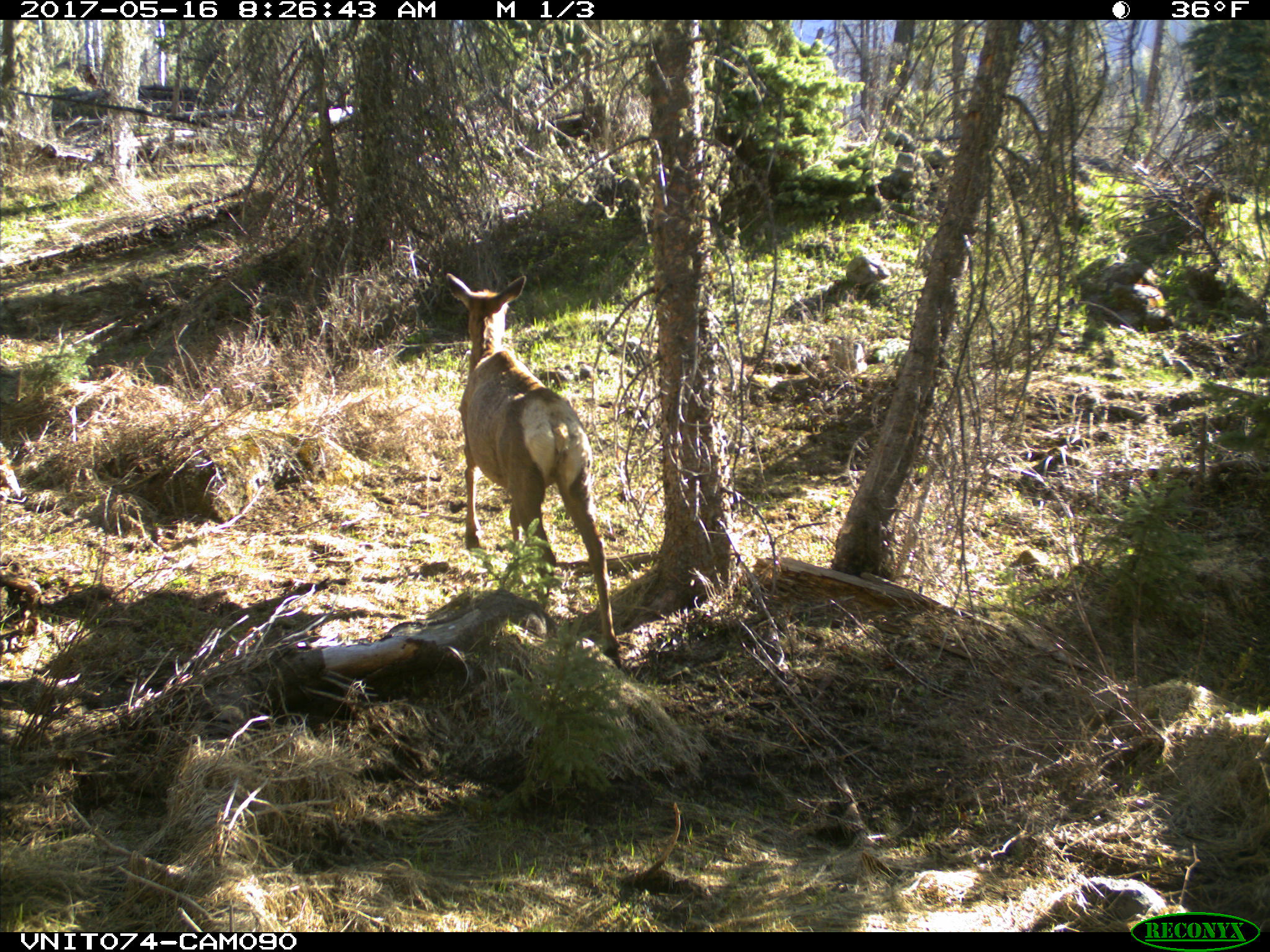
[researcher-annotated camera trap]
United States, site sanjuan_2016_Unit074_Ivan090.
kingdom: Animalia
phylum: Chordata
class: Mammalia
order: Artiodactyla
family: Cervidae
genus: Cervus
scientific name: Cervus elaphus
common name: red deer